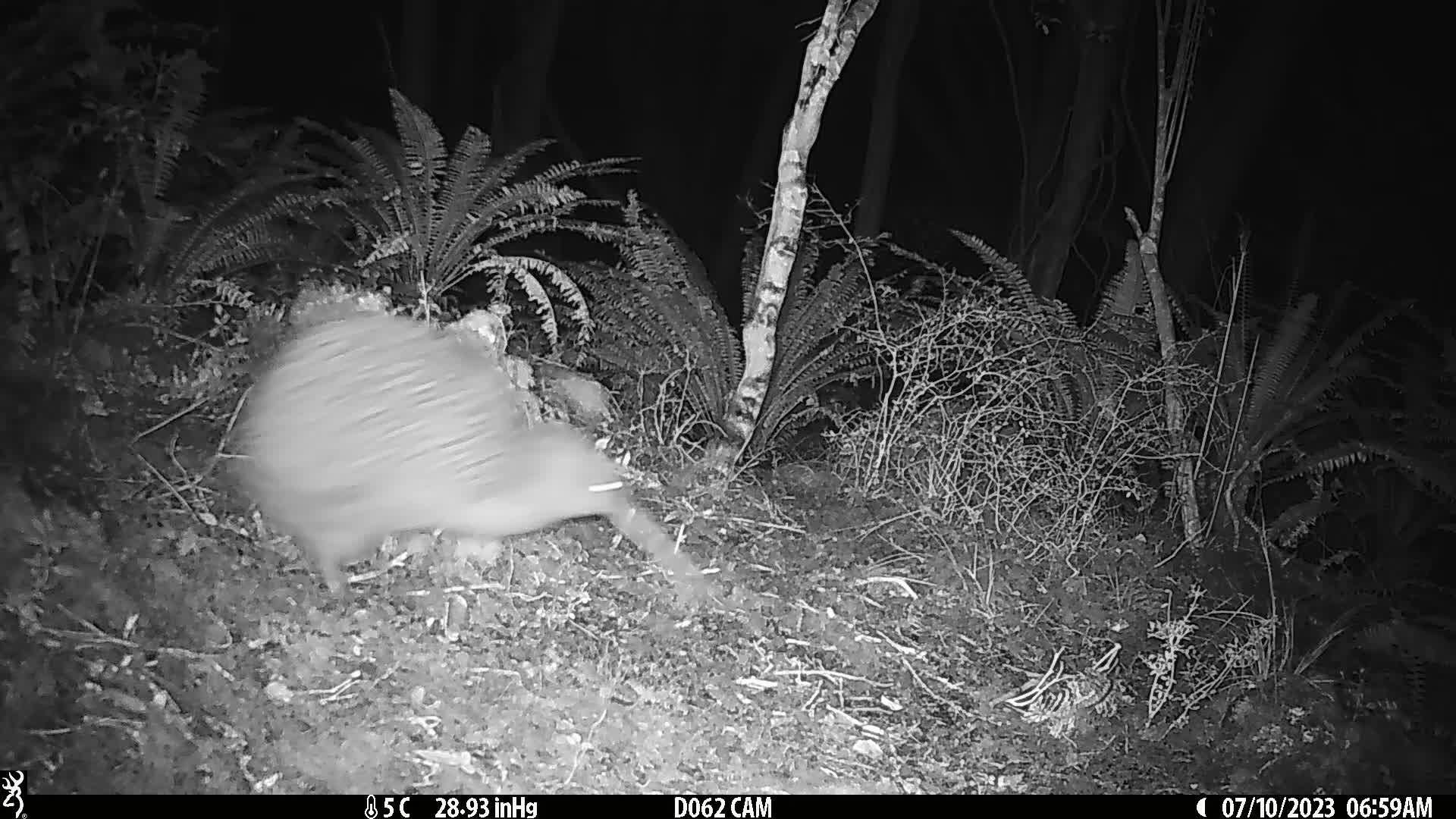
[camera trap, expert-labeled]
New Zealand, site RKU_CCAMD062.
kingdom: Animalia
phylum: Chordata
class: Aves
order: Apterygiformes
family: Apterygidae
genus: Apteryx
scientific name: Apteryx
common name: kiwi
Kiwi (Apteryx).